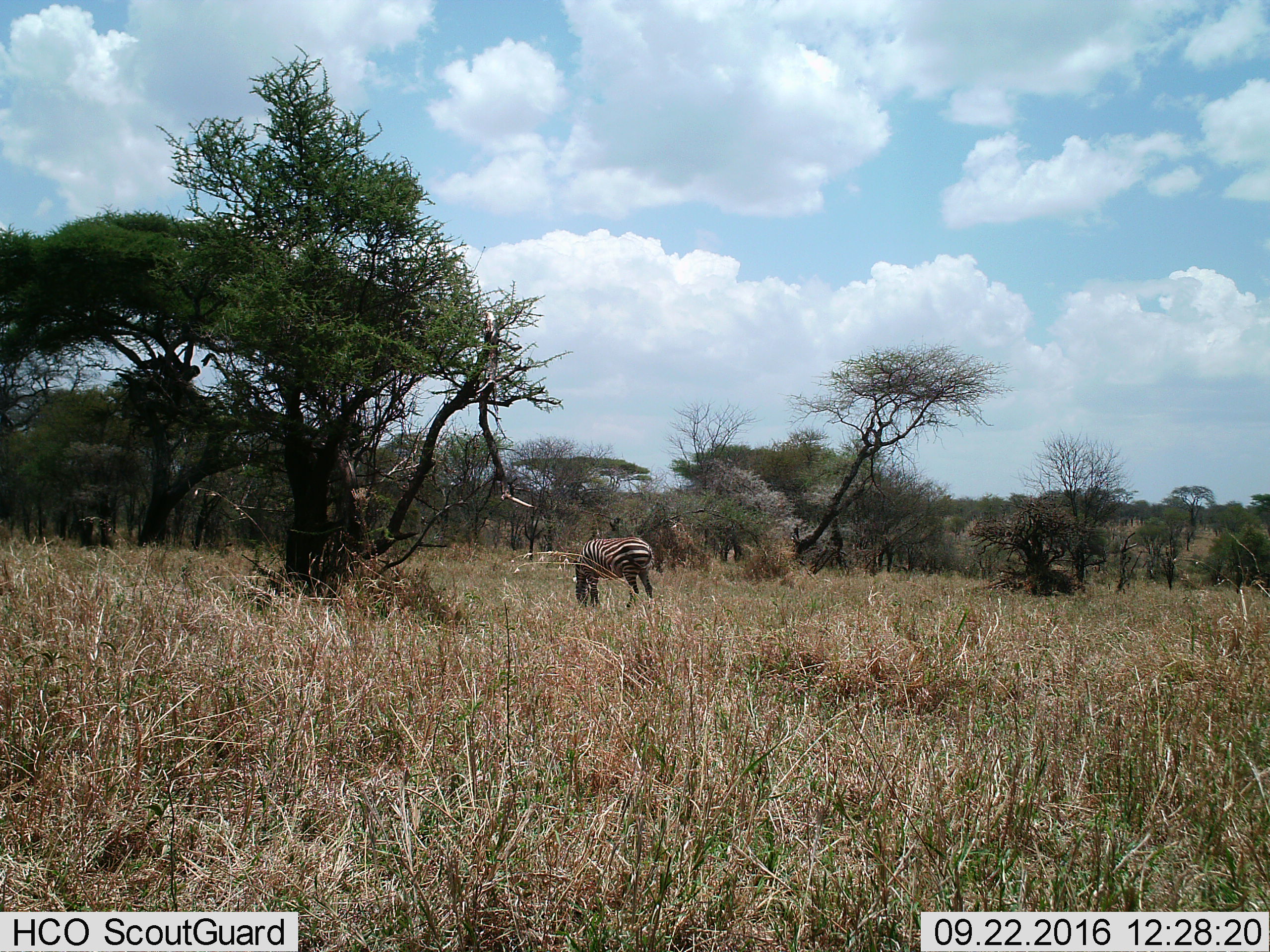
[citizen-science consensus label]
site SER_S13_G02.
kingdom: Animalia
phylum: Chordata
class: Mammalia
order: Perissodactyla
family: Equidae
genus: Equus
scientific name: Equus quagga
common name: plains zebra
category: zebraplains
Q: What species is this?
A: Zebraplains (plains zebra) (Equus quagga).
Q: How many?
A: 1.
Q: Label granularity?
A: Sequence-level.